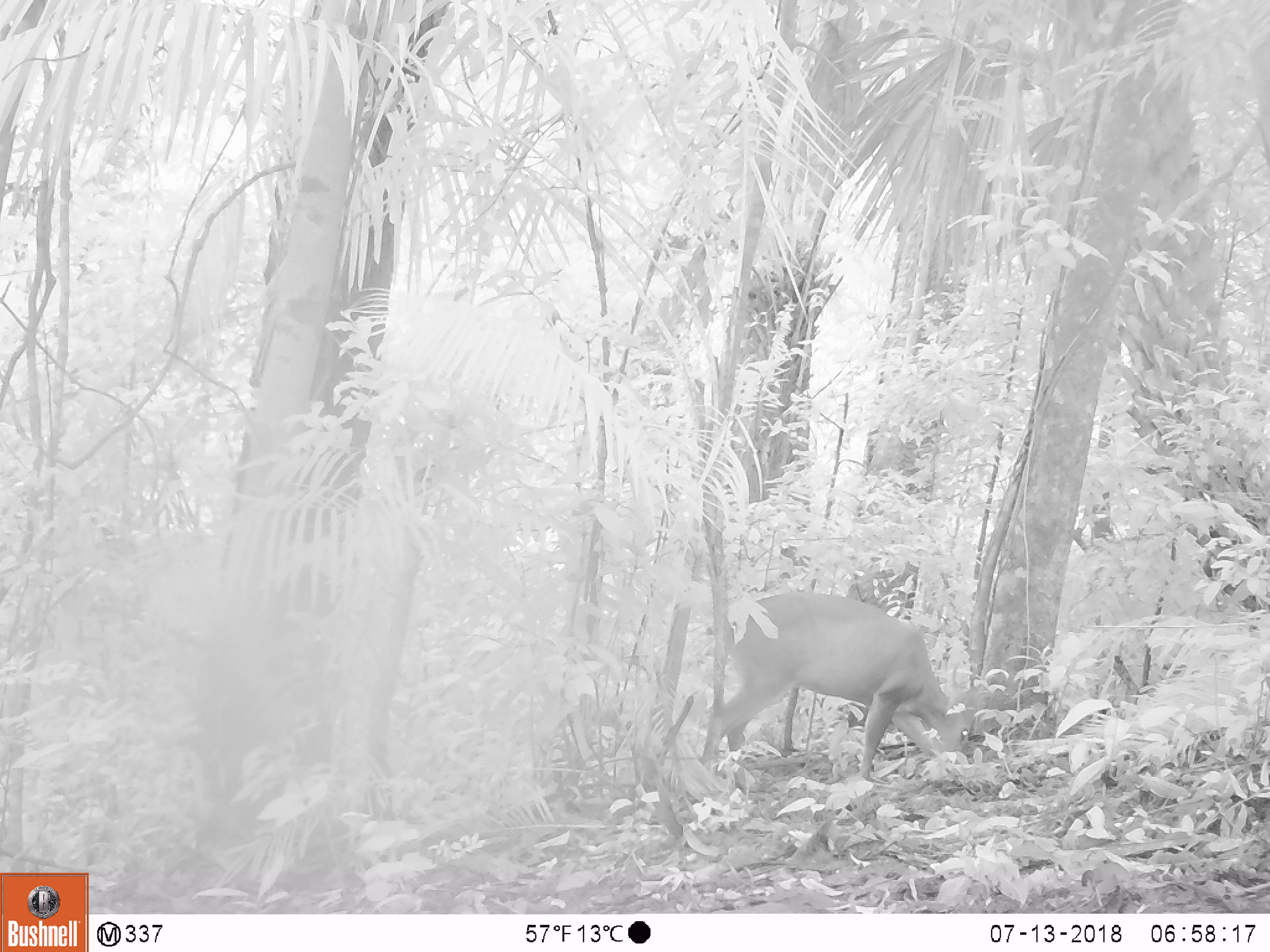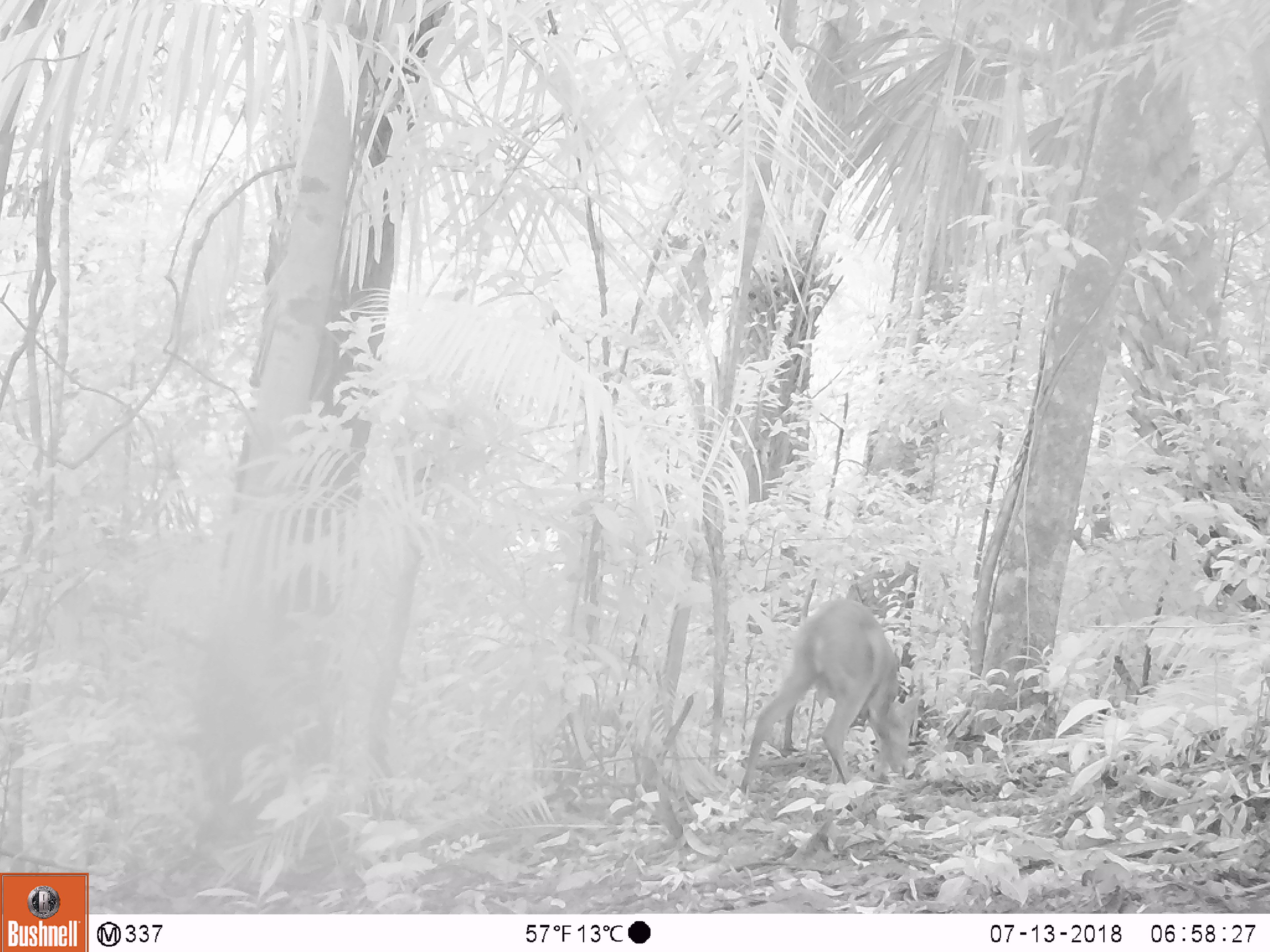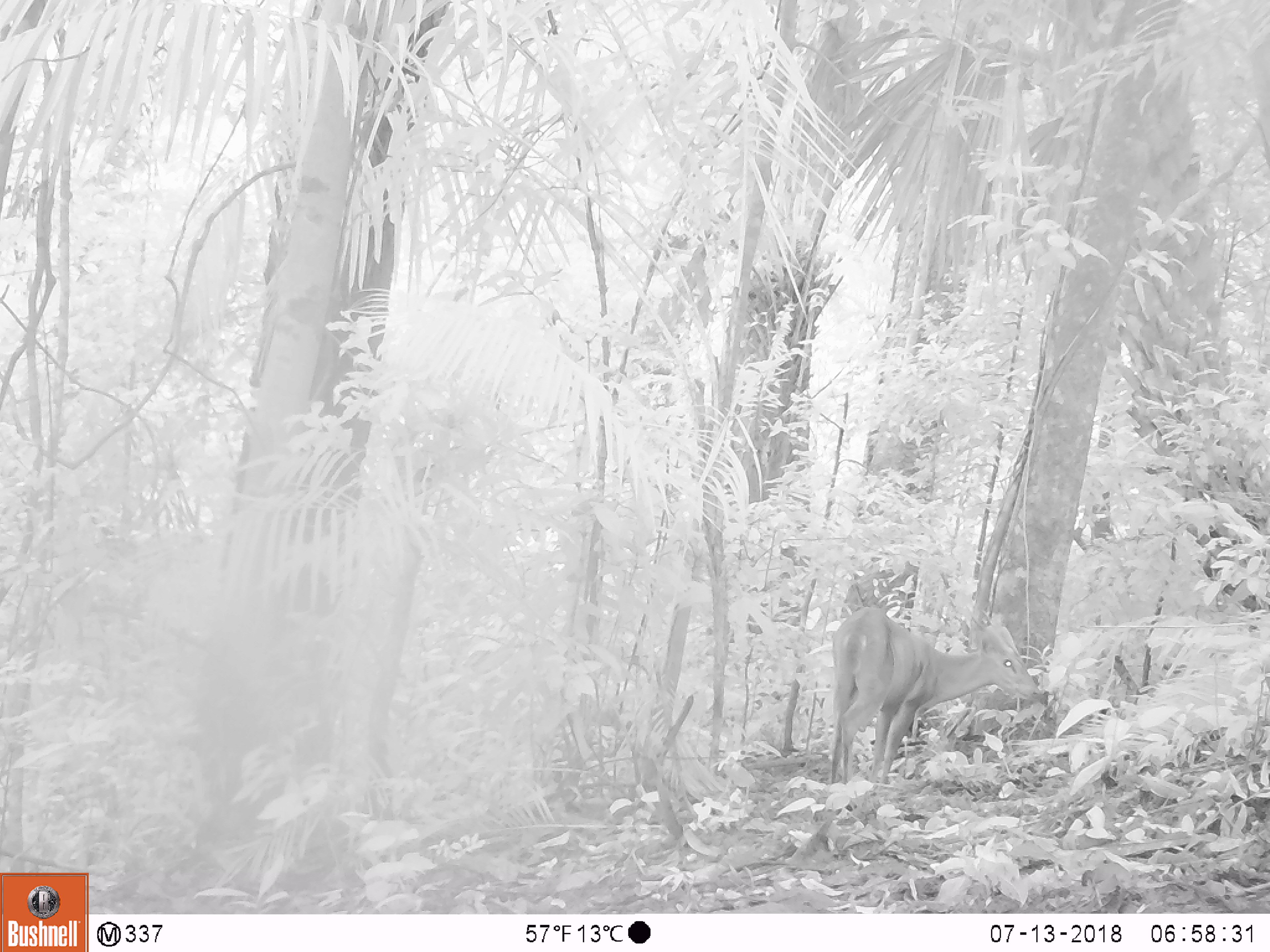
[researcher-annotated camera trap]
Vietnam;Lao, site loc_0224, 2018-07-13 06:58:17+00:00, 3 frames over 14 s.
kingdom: Animalia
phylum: Chordata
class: Mammalia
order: Artiodactyla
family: Cervidae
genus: Muntiacus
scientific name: Muntiacus vuquangensis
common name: large-antlered muntjac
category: large antlered muntjac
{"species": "large antlered muntjac (large-antlered muntjac) (Muntiacus vuquangensis)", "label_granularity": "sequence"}